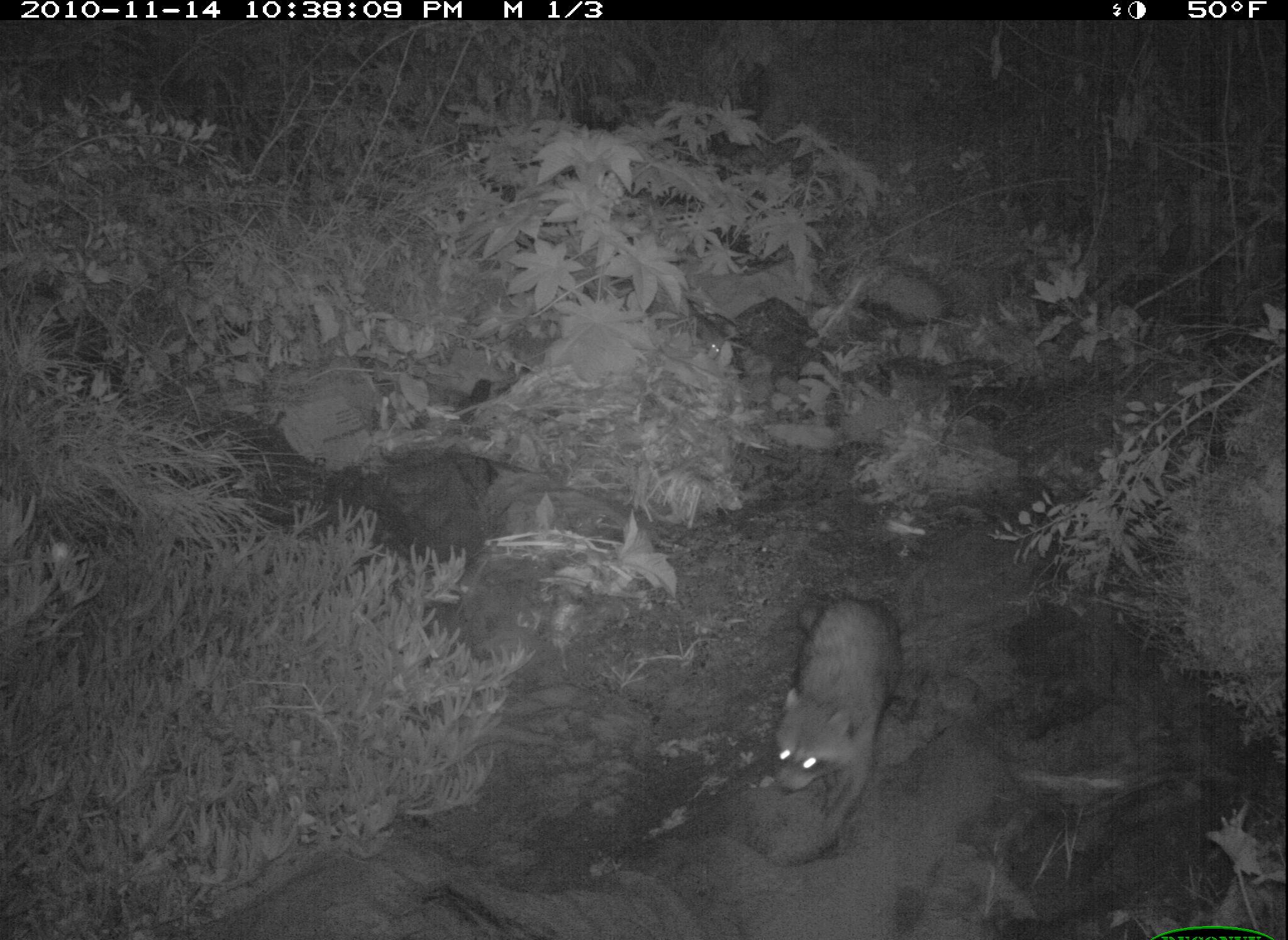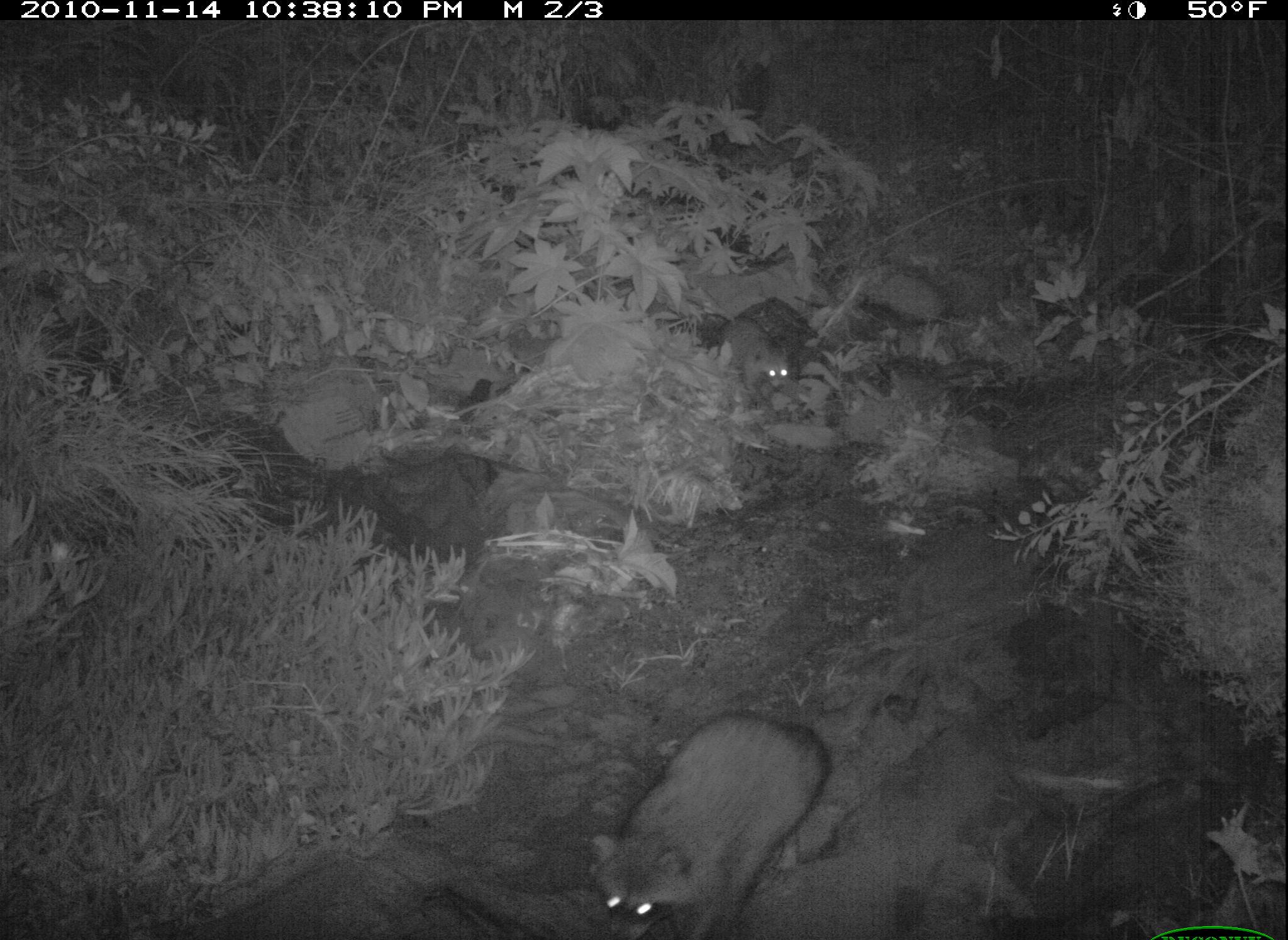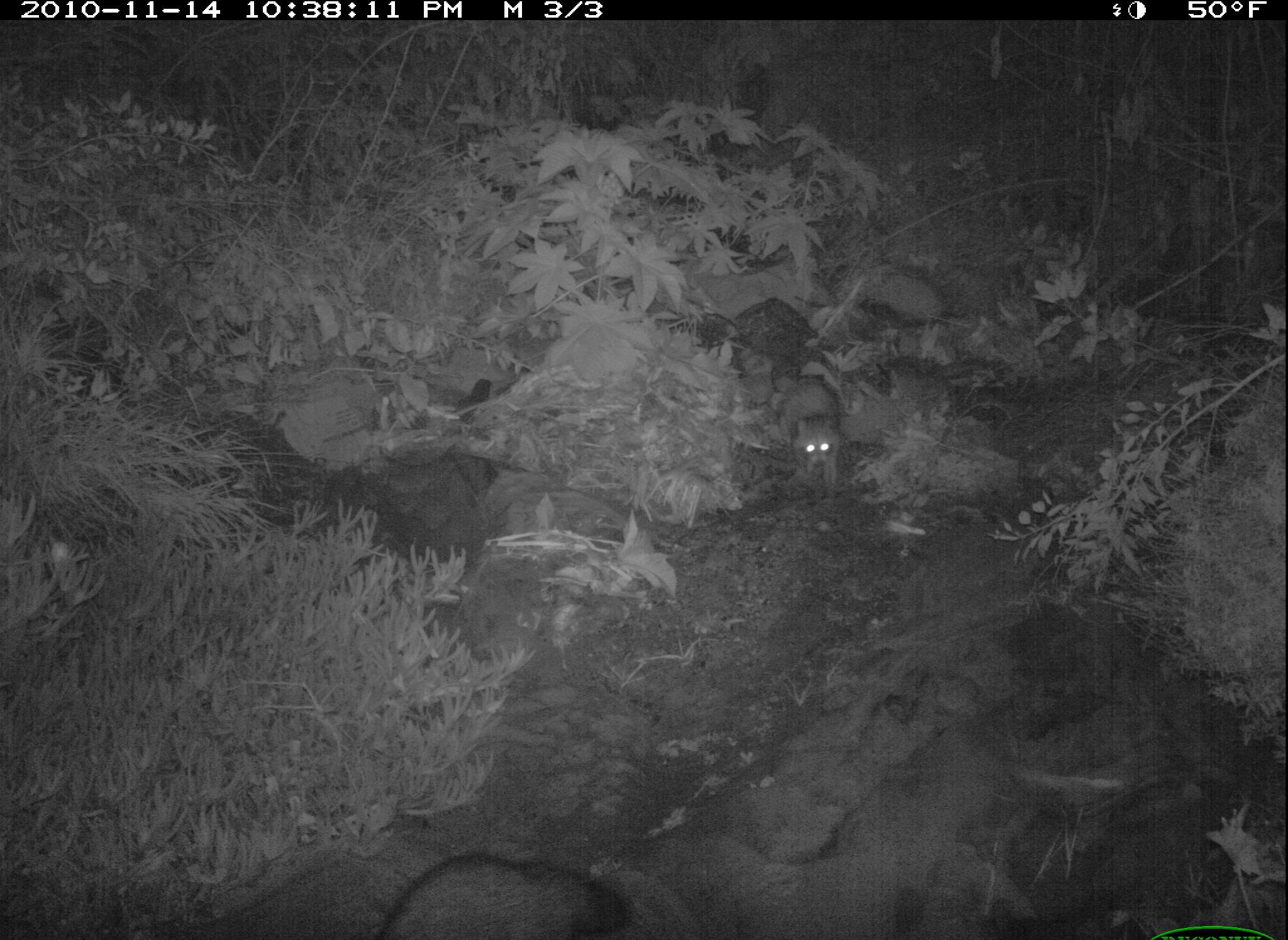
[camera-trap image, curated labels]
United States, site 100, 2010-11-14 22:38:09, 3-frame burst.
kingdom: Animalia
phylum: Chordata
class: Mammalia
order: Carnivora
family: Procyonidae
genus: Procyon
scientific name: Procyon lotor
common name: raccoon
Raccoon (Procyon lotor).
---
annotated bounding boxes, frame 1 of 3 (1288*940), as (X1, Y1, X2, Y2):
raccoon: (763, 569, 910, 850)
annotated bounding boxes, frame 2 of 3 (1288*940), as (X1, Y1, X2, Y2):
raccoon: (578, 699, 842, 940); (707, 309, 810, 408)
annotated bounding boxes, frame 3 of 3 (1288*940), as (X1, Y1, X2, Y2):
raccoon: (361, 842, 646, 940); (774, 362, 863, 504)